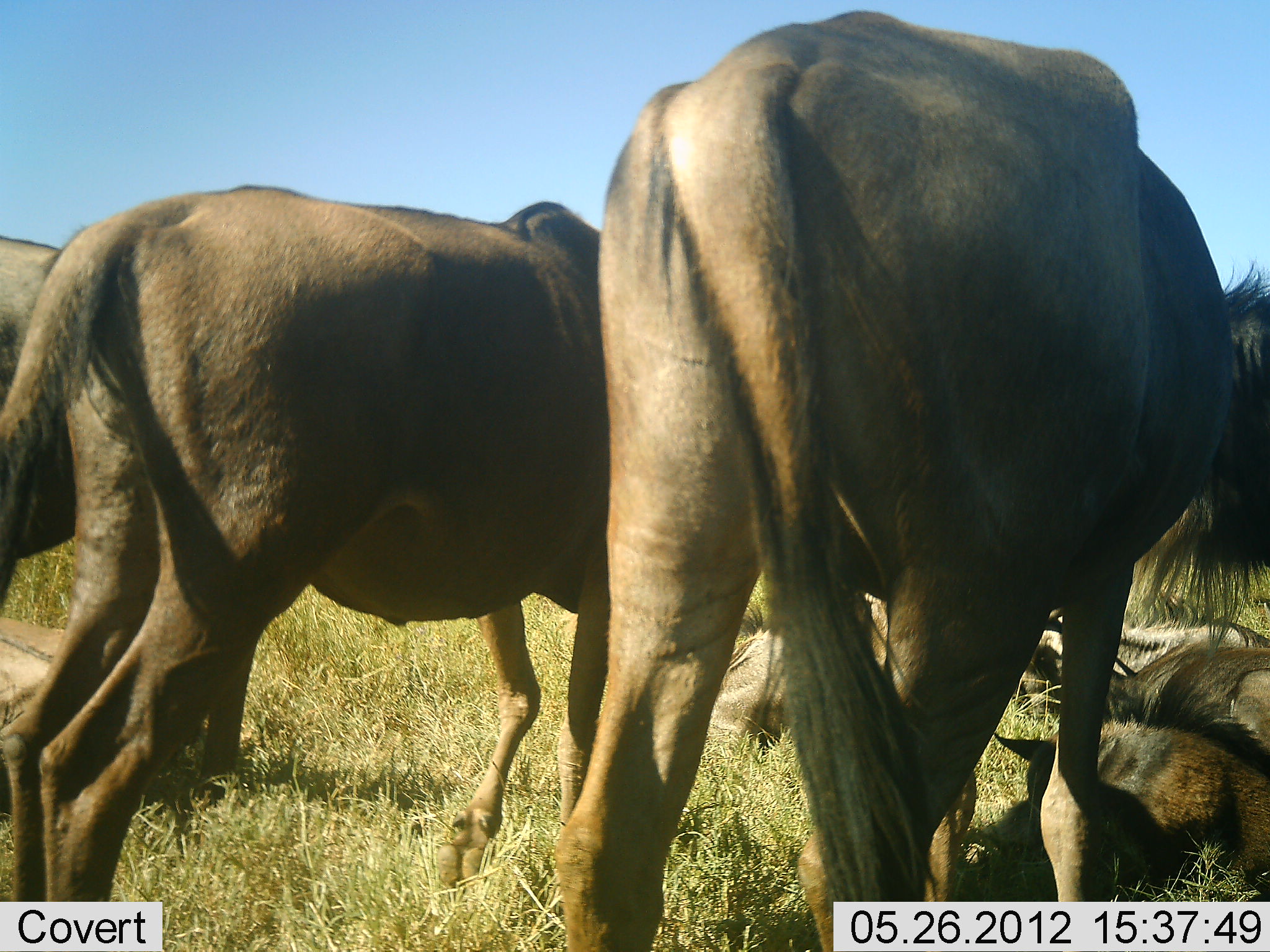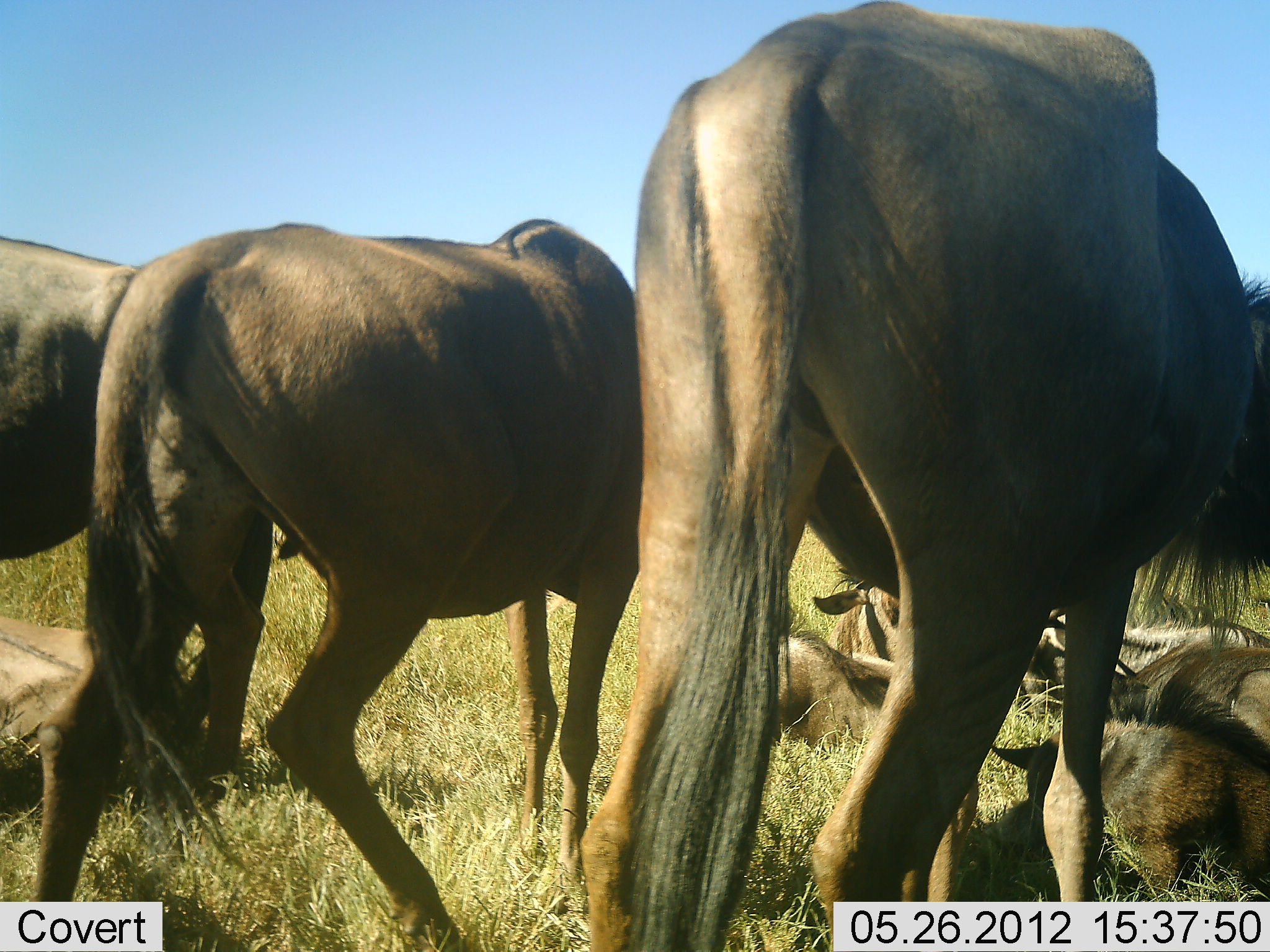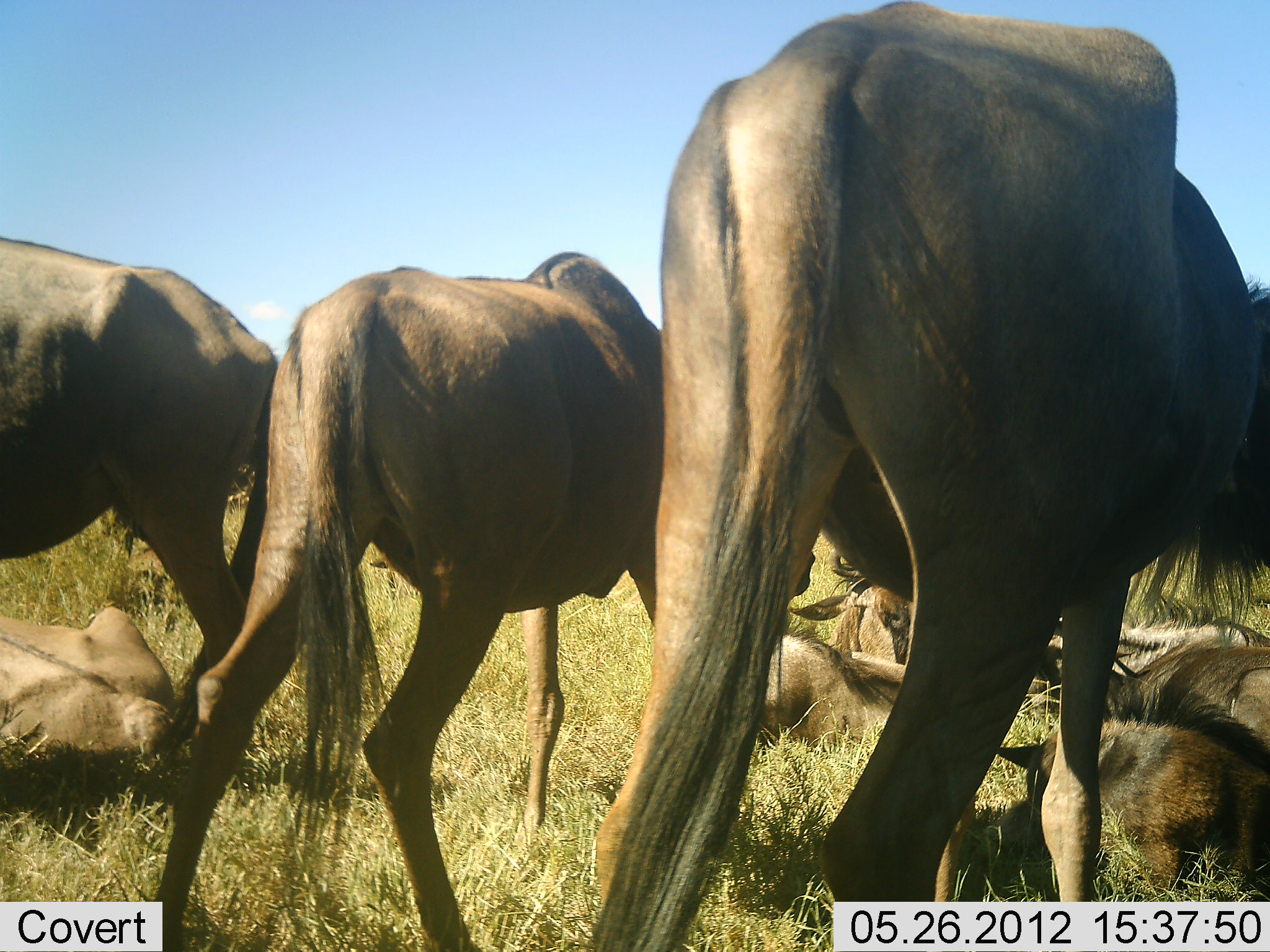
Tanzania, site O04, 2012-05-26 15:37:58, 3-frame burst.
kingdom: Animalia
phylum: Chordata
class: Mammalia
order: Artiodactyla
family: Bovidae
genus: Connochaetes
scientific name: Connochaetes taurinus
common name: blue wildebeest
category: wildebeest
Wildebeest (blue wildebeest) (Connochaetes taurinus), count 8. Behavior (volunteer vote fractions): standing 50%, resting 100%, moving 40%, interacting 0%. Young present (vote fraction): 10%. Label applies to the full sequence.